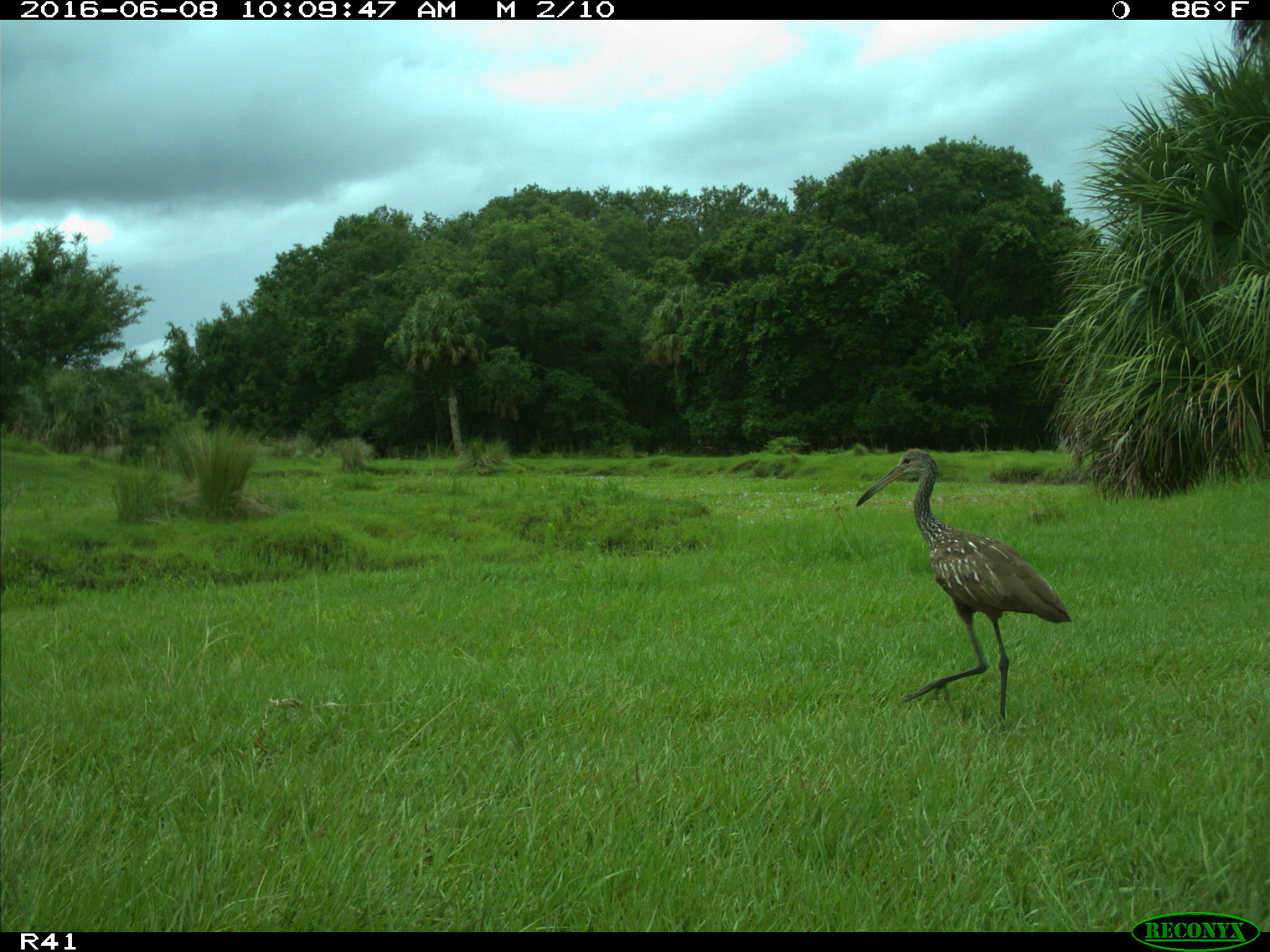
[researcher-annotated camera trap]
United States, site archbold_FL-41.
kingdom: Animalia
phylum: Chordata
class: Aves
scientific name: Aves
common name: birds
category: unidentified bird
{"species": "unidentified bird (birds) (Aves)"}